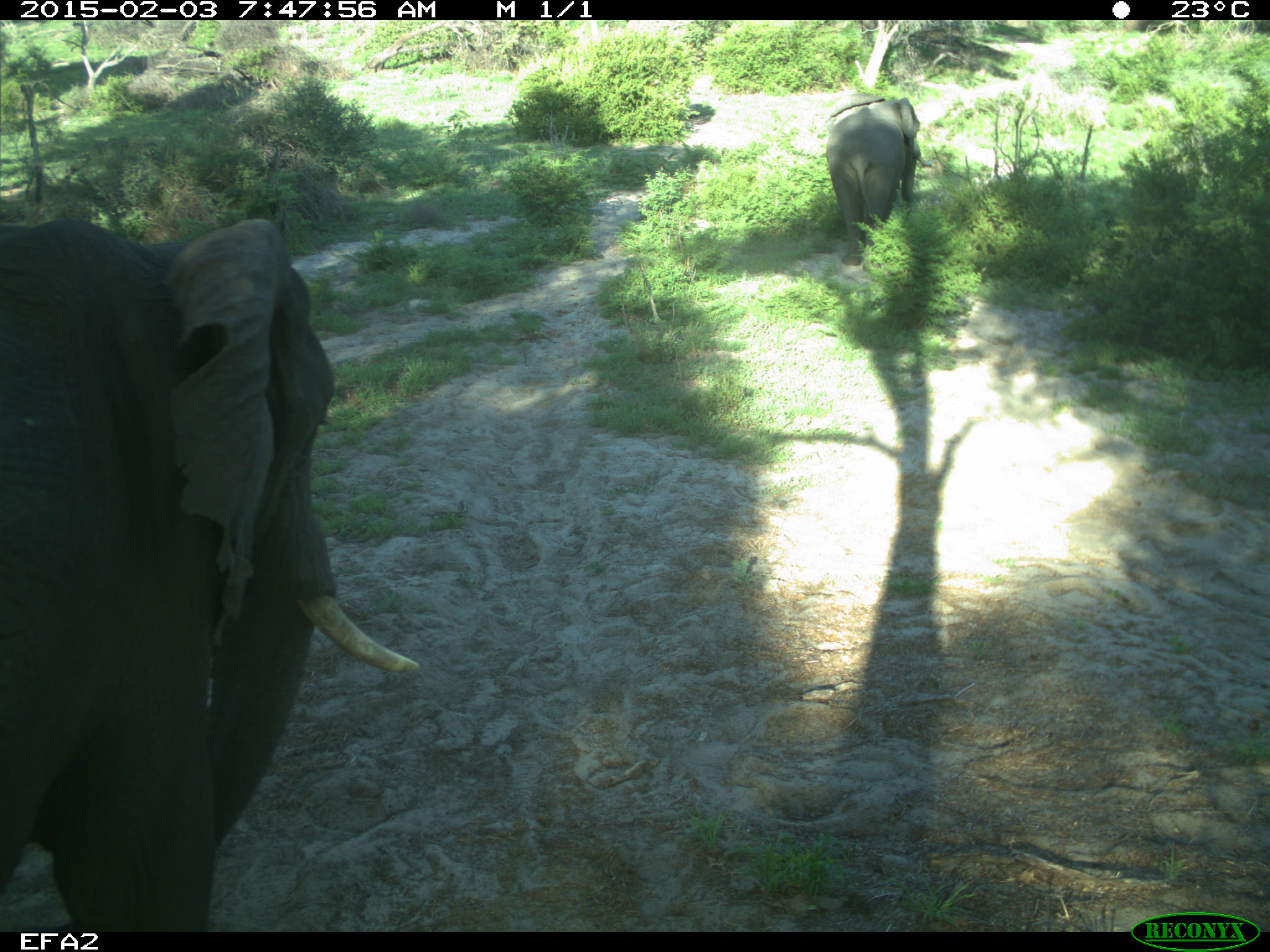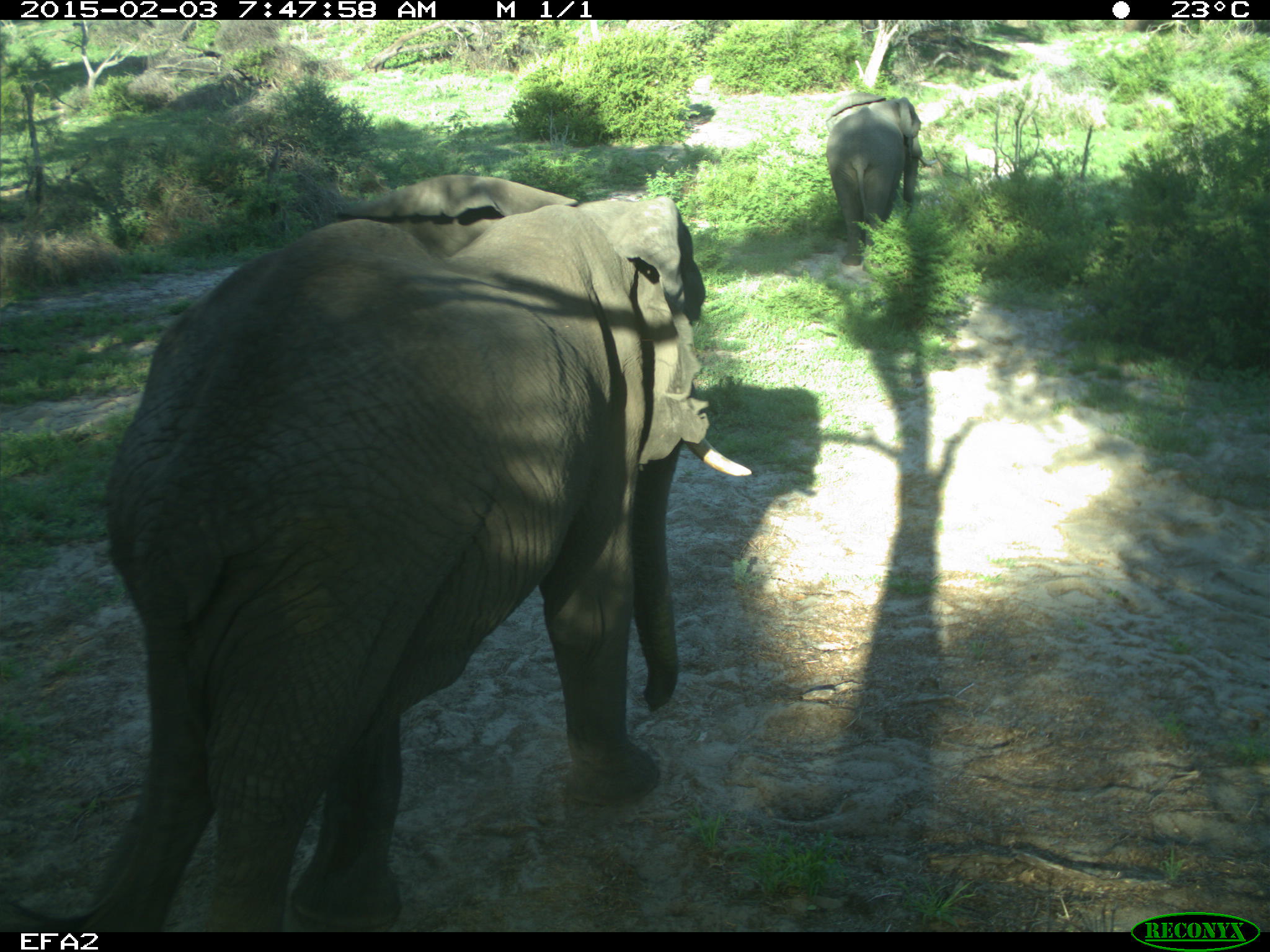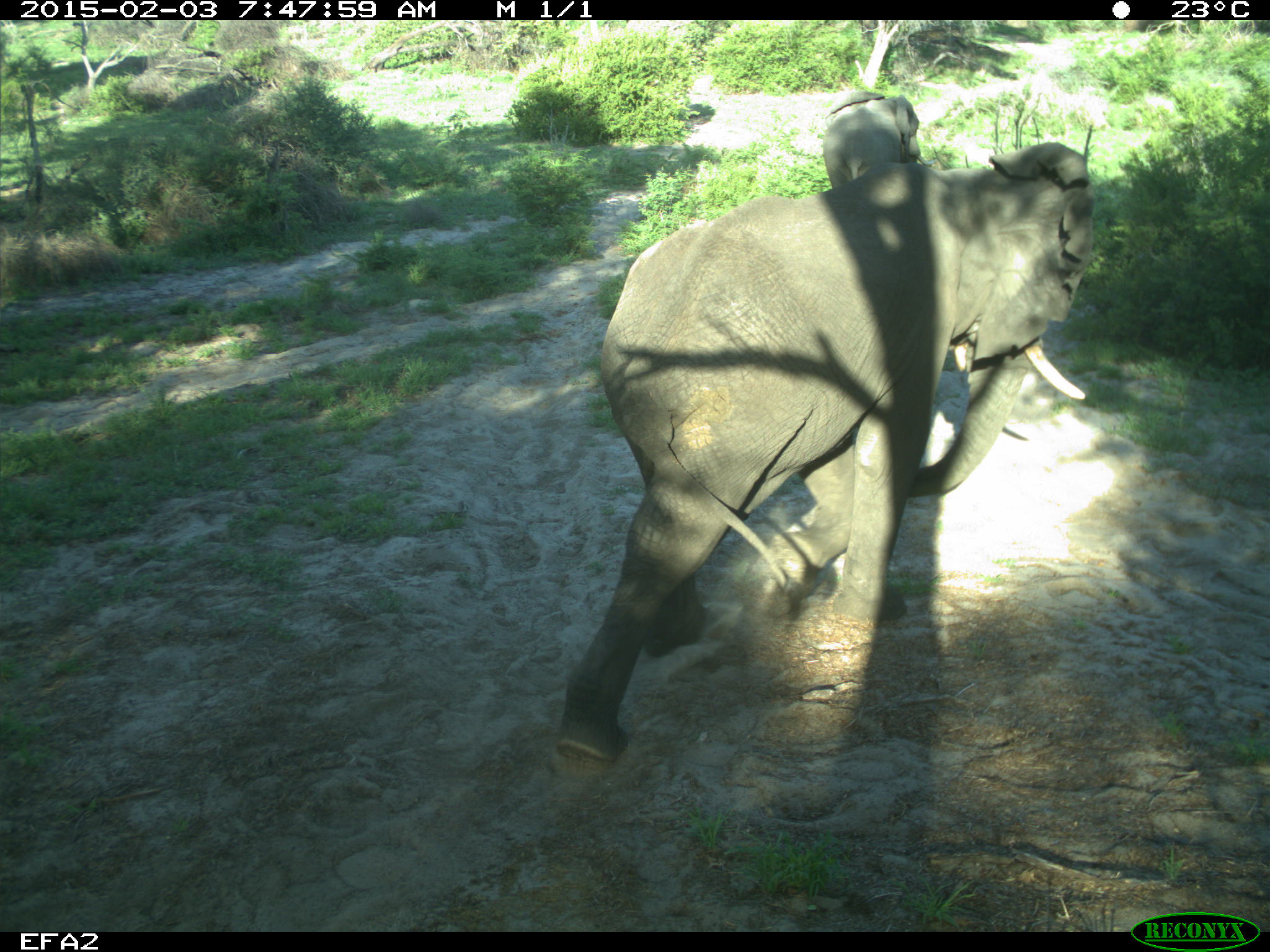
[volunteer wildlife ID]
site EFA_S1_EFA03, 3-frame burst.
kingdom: Animalia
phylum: Chordata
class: Mammalia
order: Proboscidea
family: Elephantidae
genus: Loxodonta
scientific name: Loxodonta africana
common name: african bush elephant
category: elephant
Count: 2.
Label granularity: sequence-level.